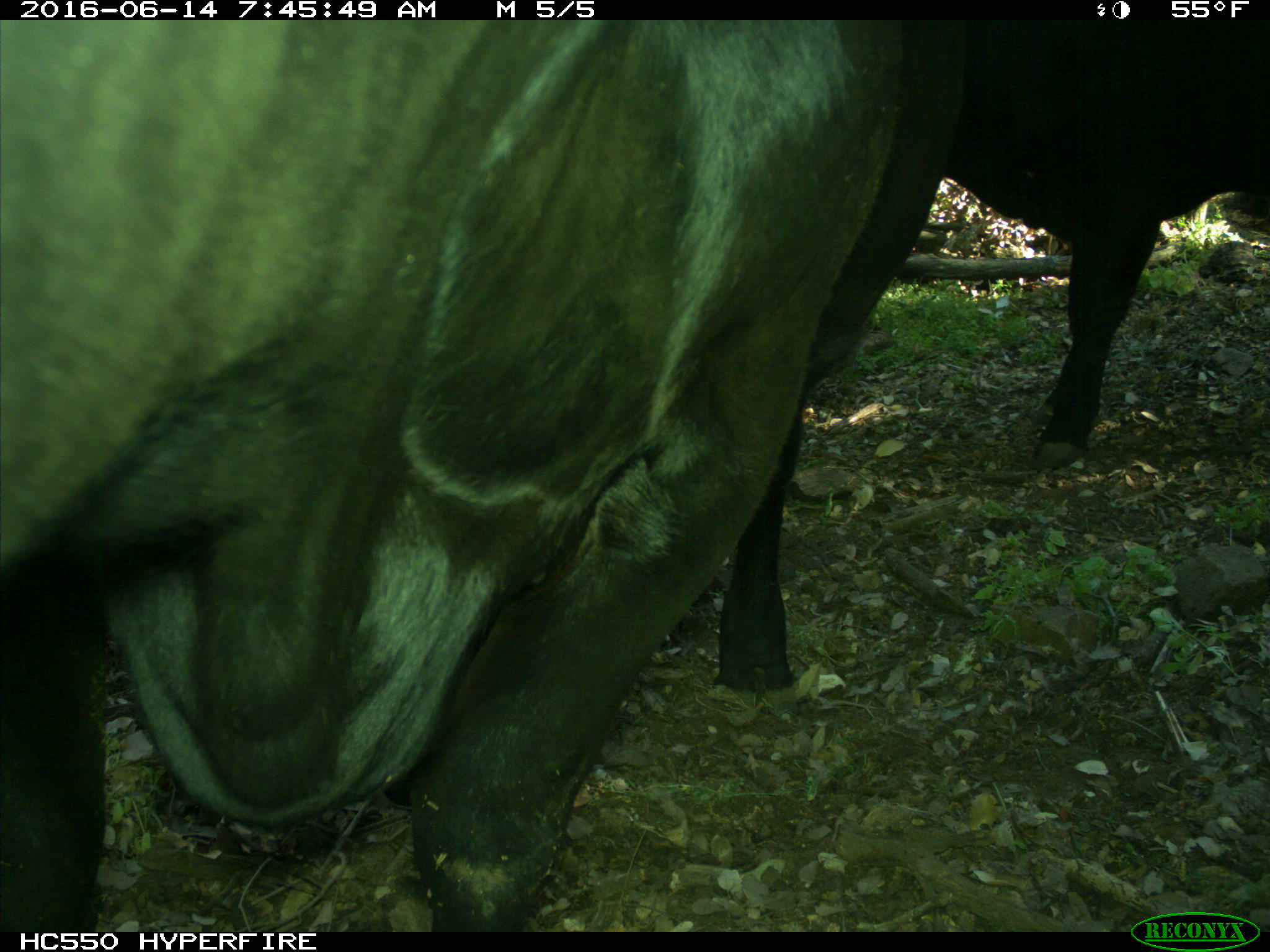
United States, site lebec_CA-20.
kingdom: Animalia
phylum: Chordata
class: Mammalia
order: Artiodactyla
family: Bovidae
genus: Bos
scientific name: Bos taurus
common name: domestic cow